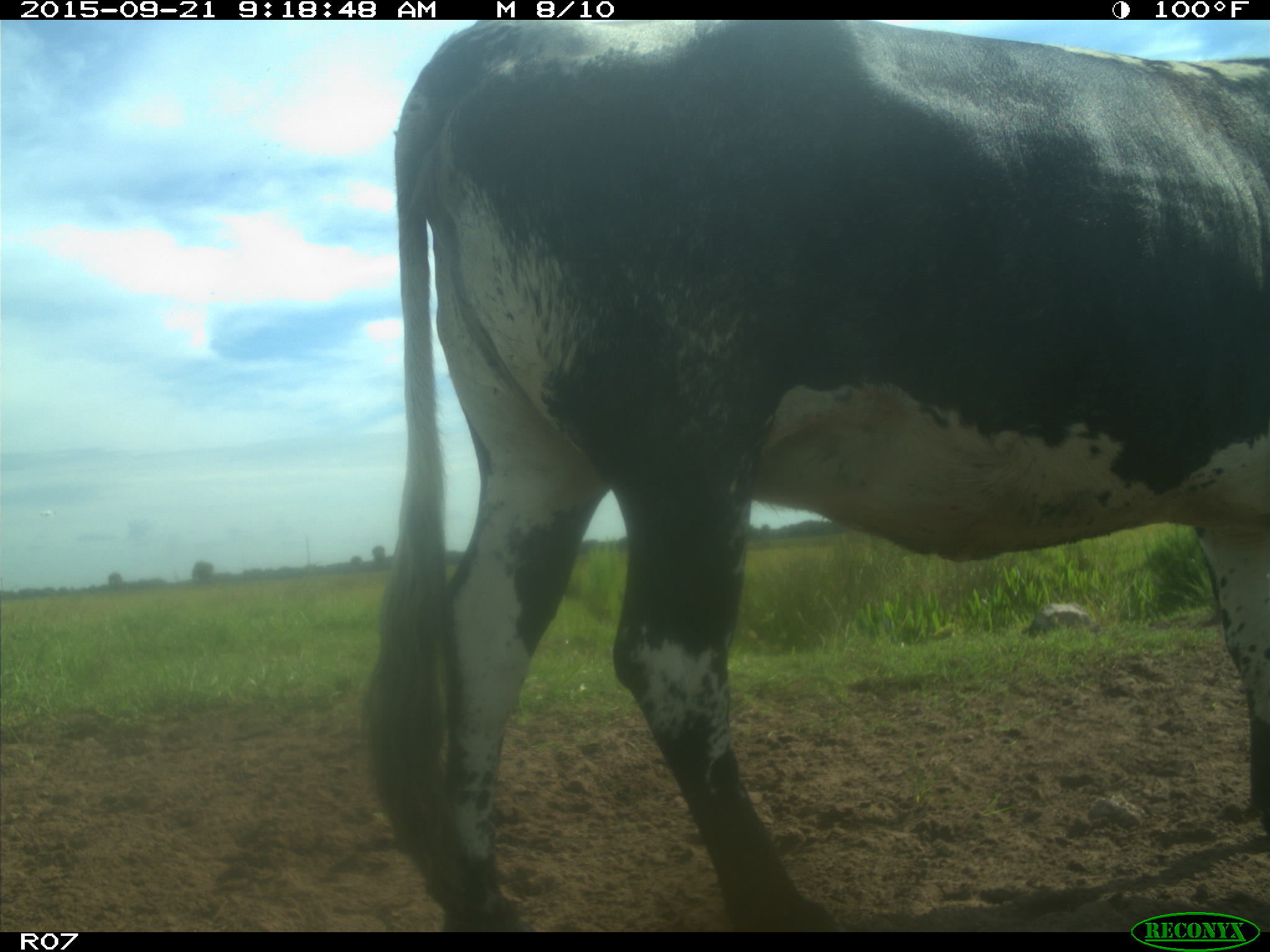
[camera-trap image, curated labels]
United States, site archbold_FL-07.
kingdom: Animalia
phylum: Chordata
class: Mammalia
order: Artiodactyla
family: Bovidae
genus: Bos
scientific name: Bos taurus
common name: domestic cow